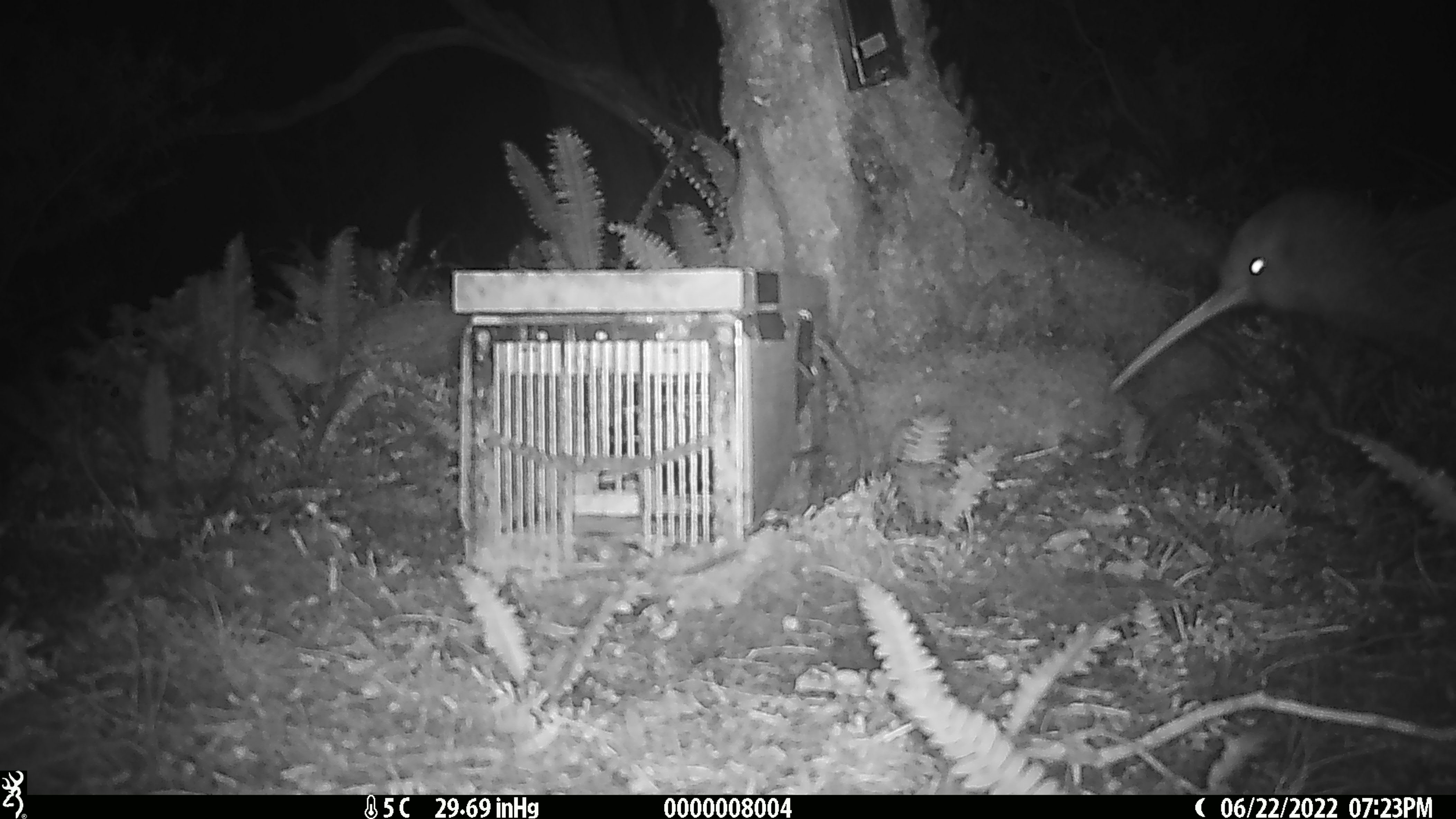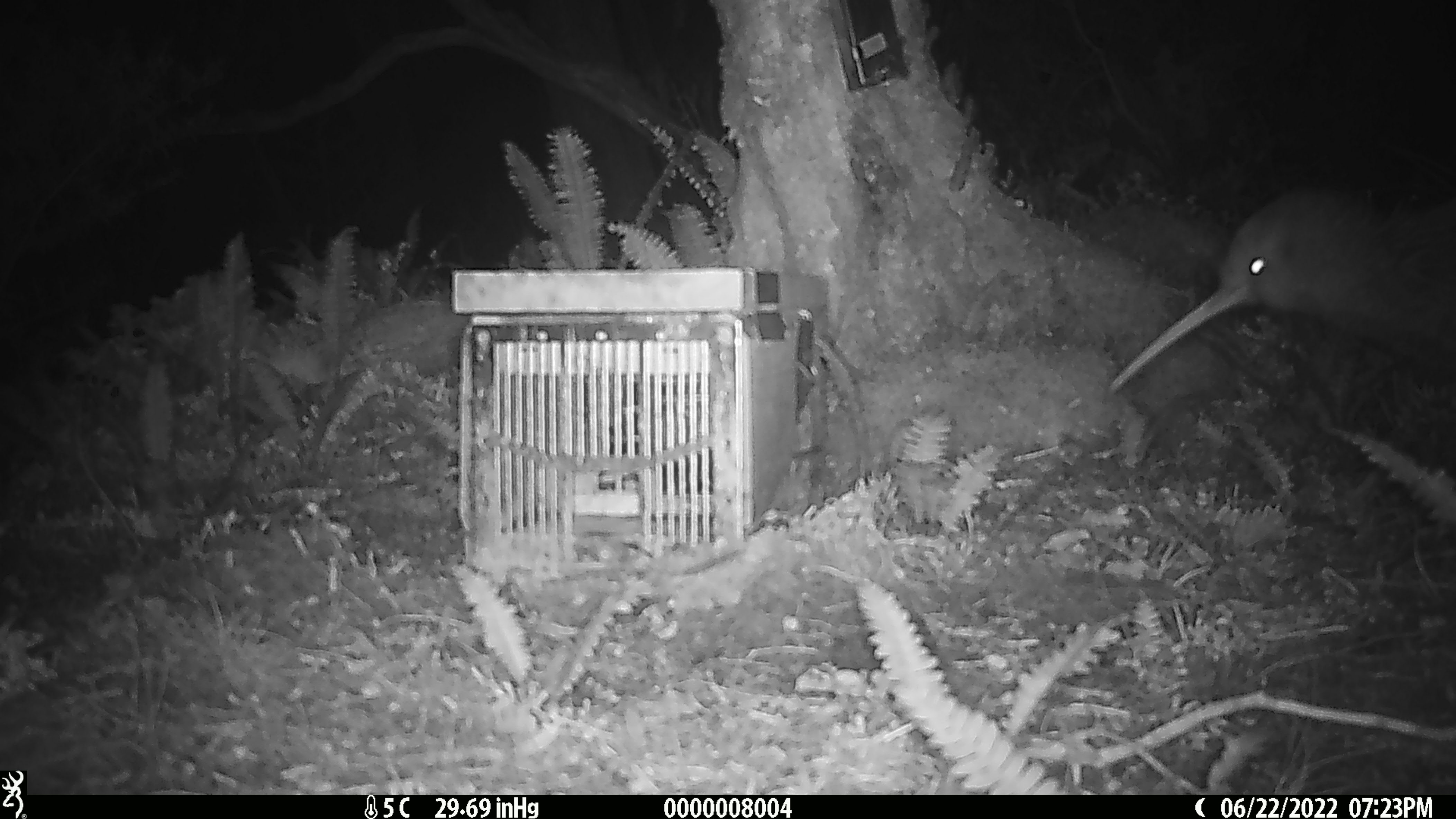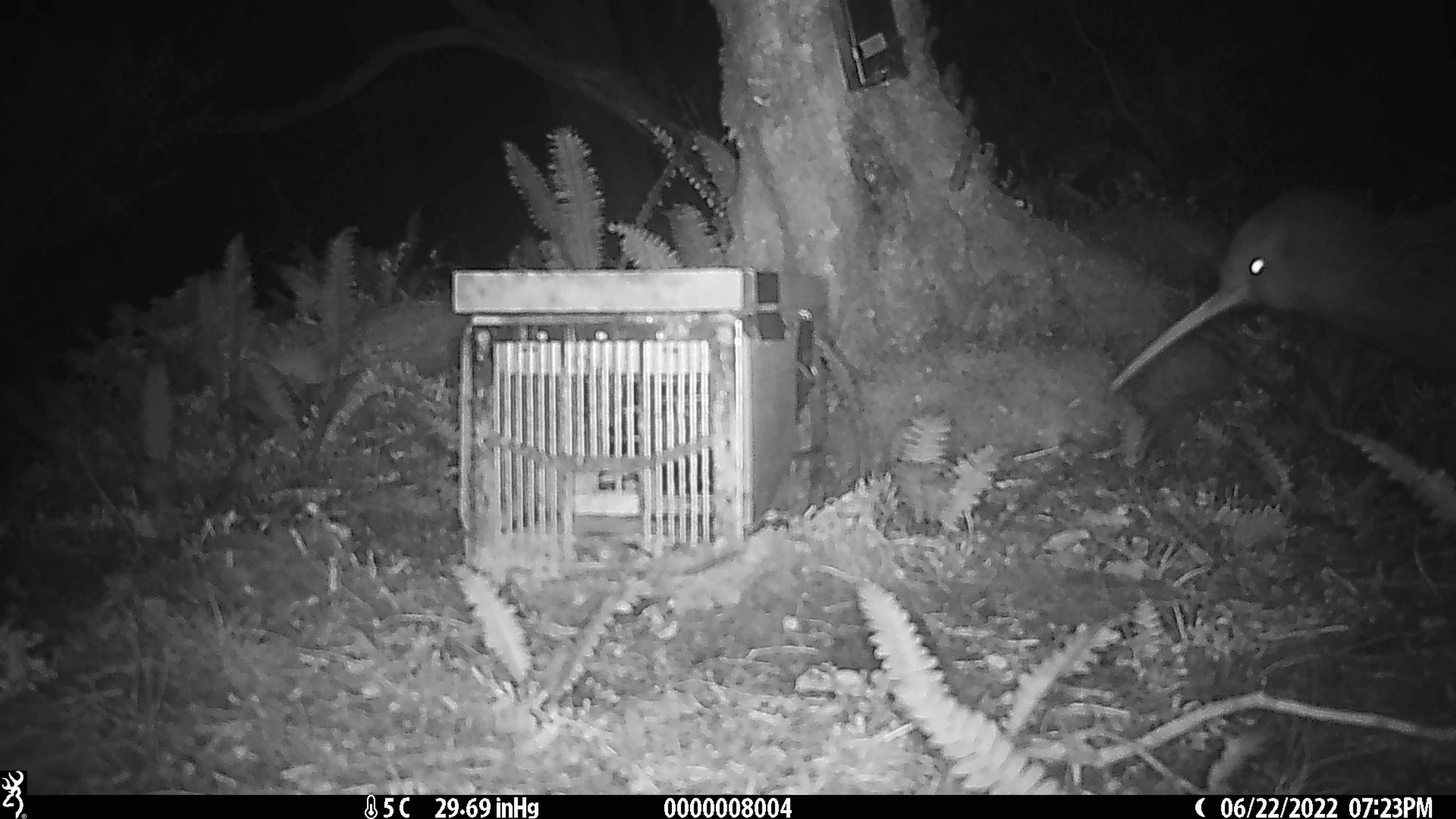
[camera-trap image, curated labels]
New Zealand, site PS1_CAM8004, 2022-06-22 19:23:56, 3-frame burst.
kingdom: Animalia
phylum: Chordata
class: Aves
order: Apterygiformes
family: Apterygidae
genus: Apteryx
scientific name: Apteryx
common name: kiwi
Kiwi (Apteryx).